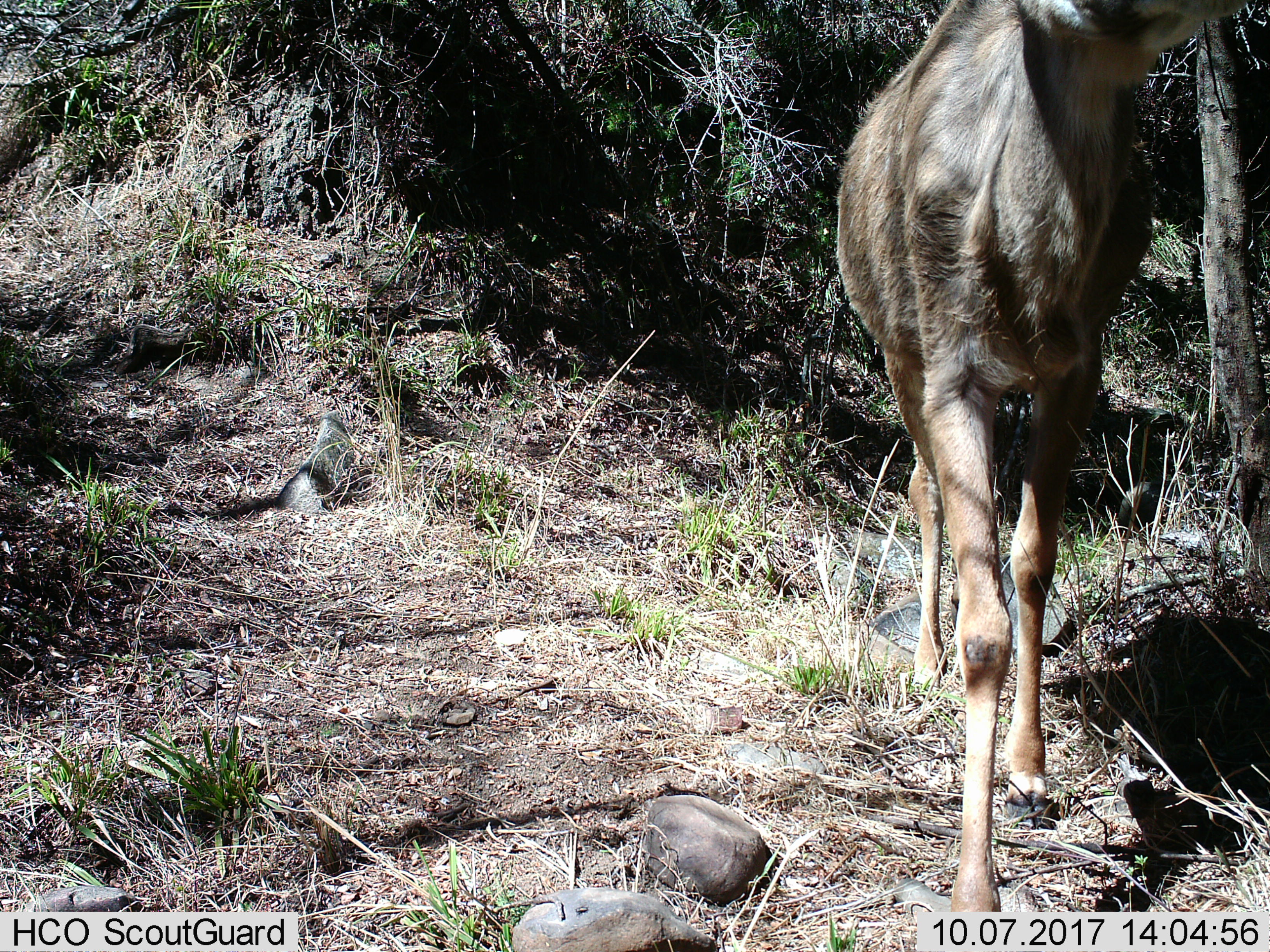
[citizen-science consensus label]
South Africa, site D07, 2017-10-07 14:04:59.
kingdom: Animalia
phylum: Chordata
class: Mammalia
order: Artiodactyla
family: Bovidae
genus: Tragelaphus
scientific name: Tragelaphus strepsiceros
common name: greater kudu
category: kudu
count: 1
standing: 33%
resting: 0%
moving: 67%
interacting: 0%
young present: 0%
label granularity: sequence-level